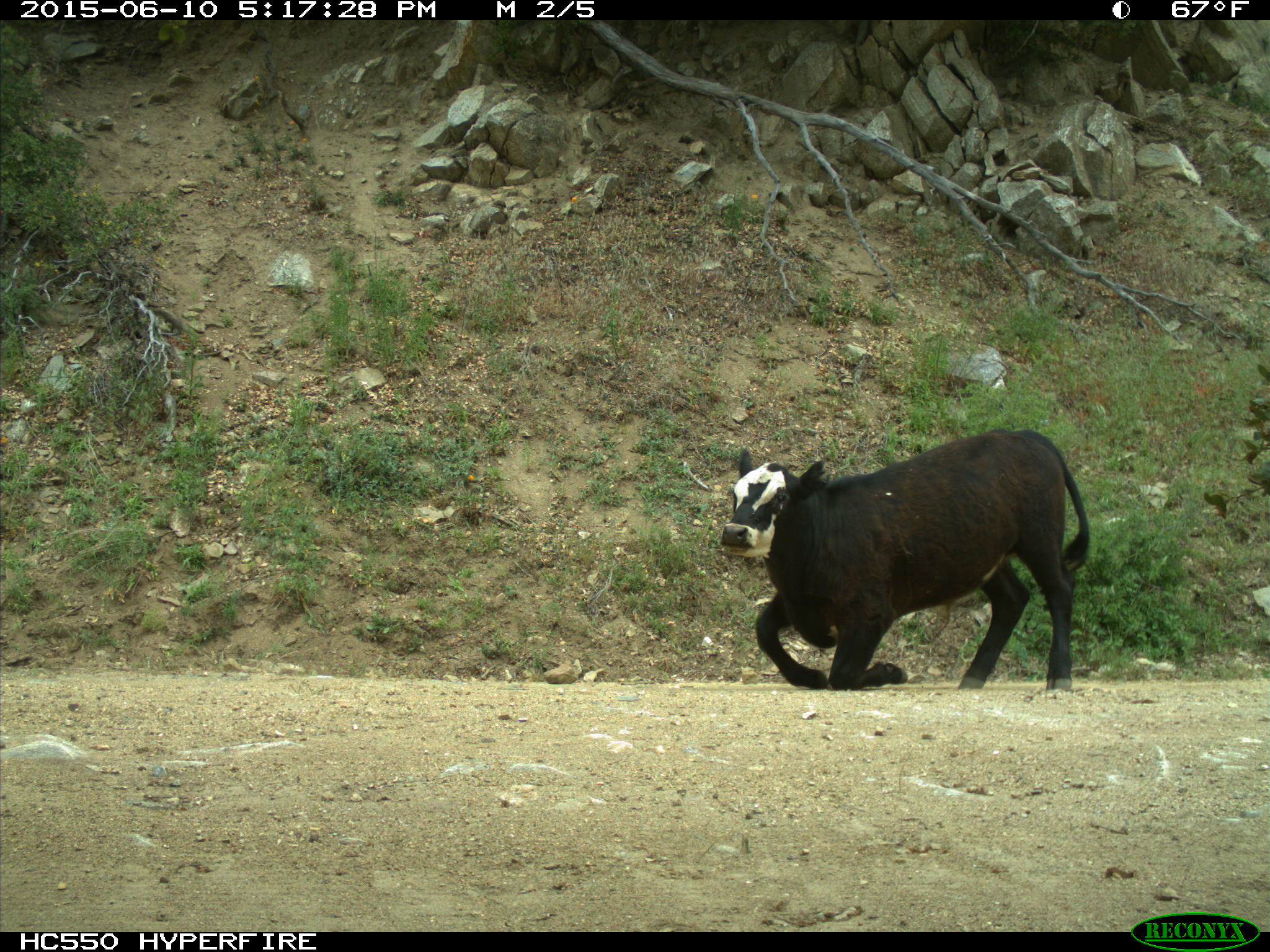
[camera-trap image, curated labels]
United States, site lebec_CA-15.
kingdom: Animalia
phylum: Chordata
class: Mammalia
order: Artiodactyla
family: Bovidae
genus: Bos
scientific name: Bos taurus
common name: domestic cow